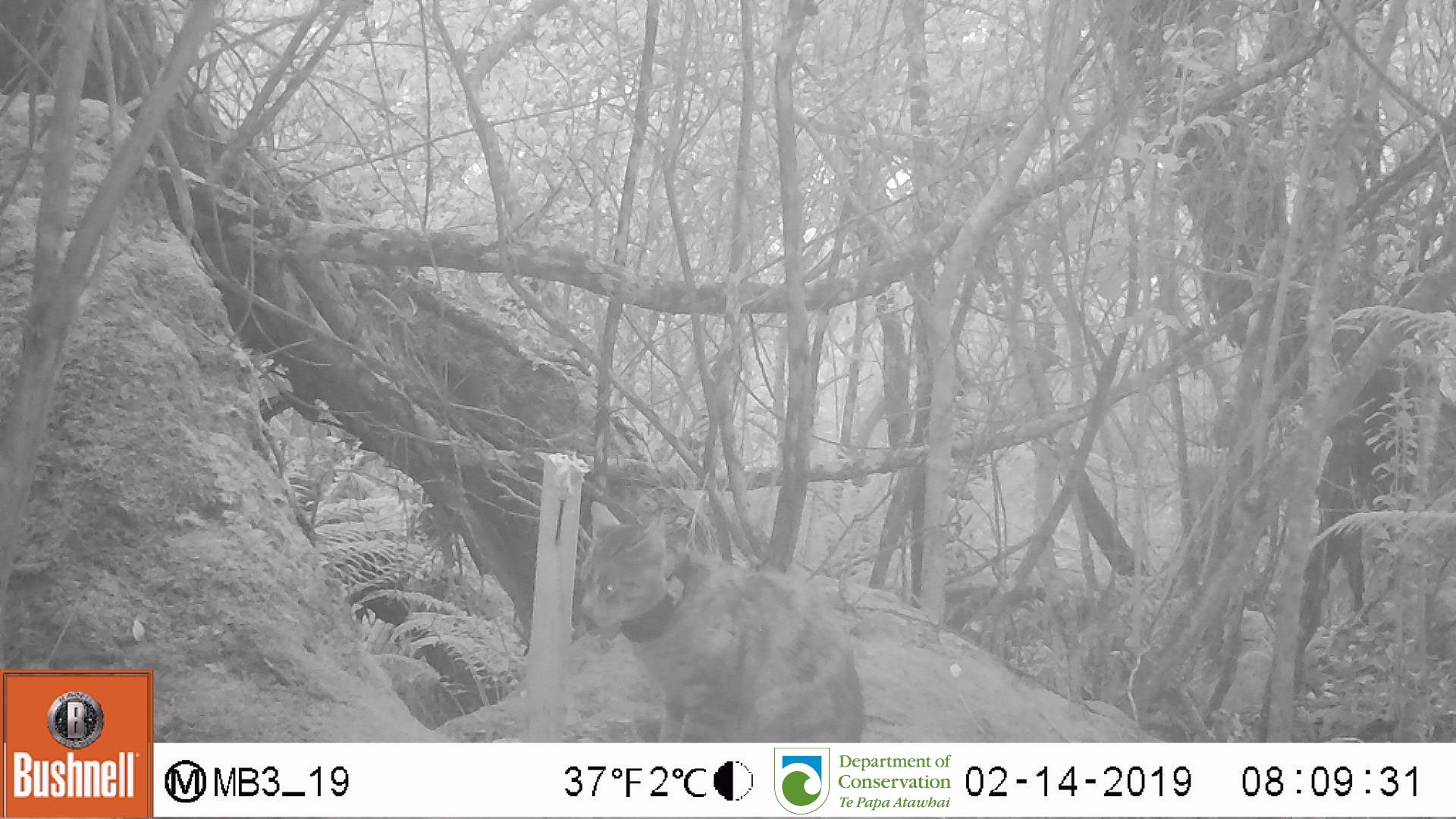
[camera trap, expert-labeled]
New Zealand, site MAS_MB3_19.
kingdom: Animalia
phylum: Chordata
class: Mammalia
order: Carnivora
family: Felidae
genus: Felis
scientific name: Felis catus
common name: domestic cat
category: cat